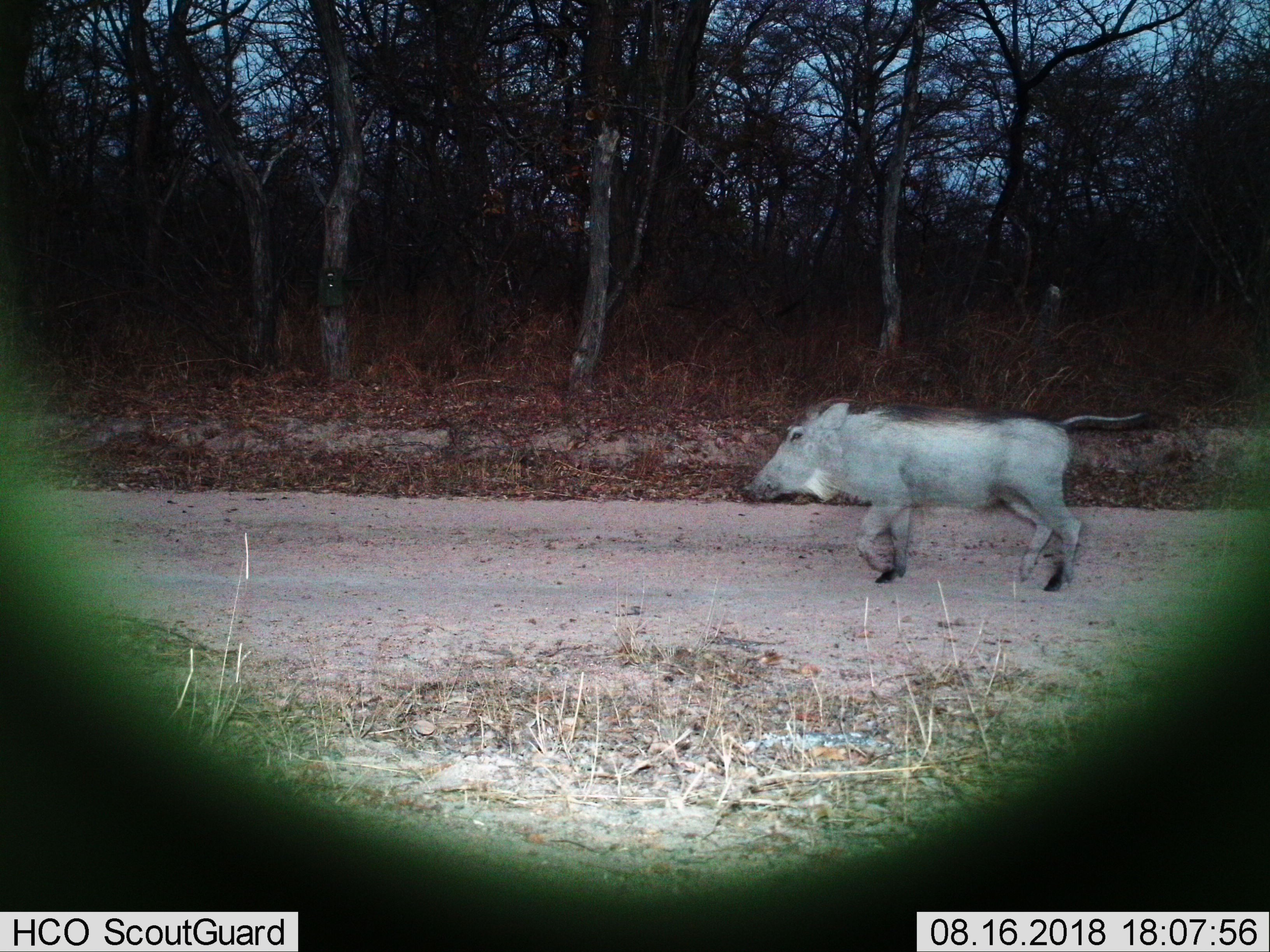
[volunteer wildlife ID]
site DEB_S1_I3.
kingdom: Animalia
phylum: Chordata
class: Mammalia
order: Artiodactyla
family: Suidae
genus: Phacochoerus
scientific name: Phacochoerus africanus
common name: warthog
Warthog (Phacochoerus africanus), count 1. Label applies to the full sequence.